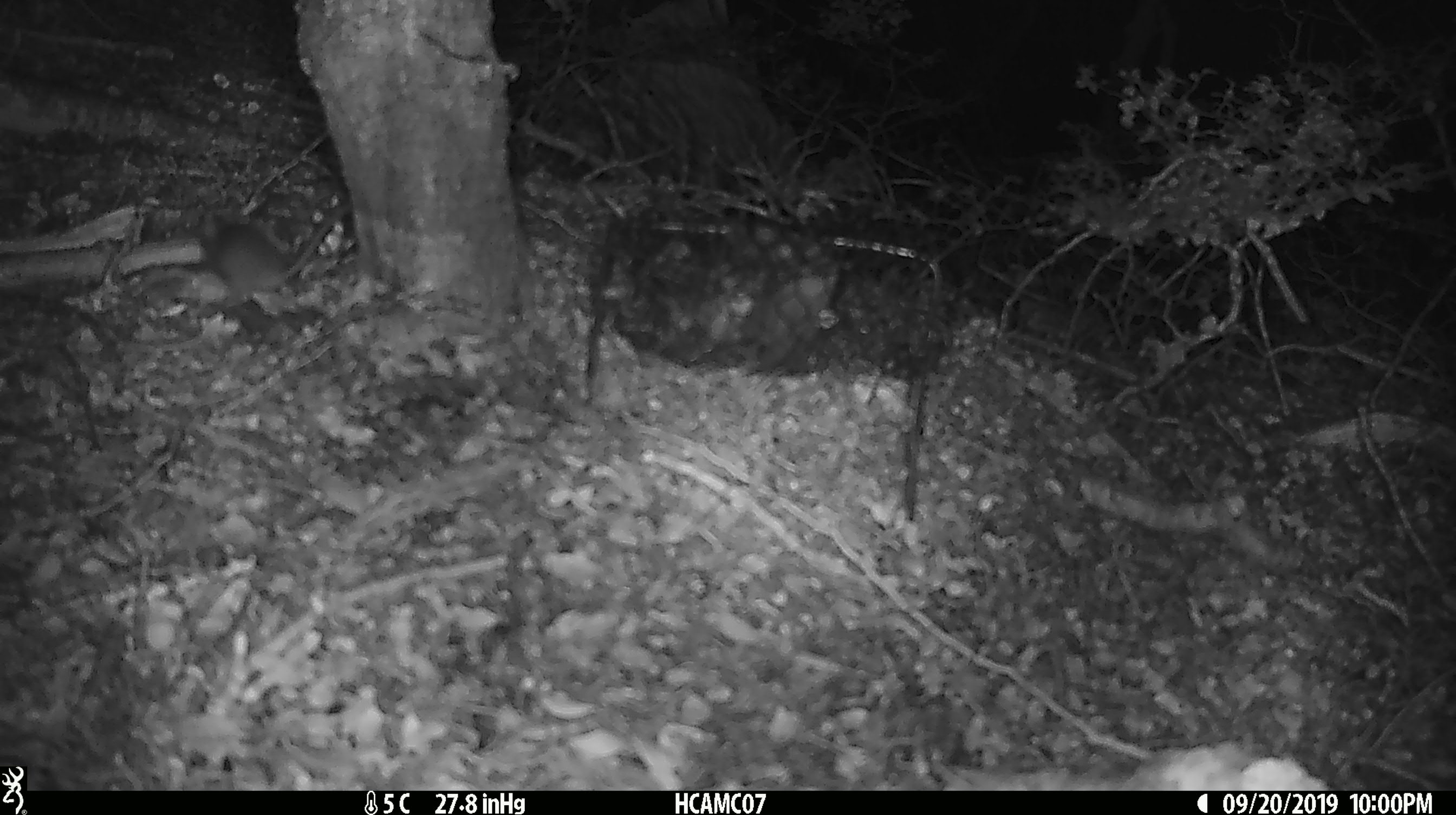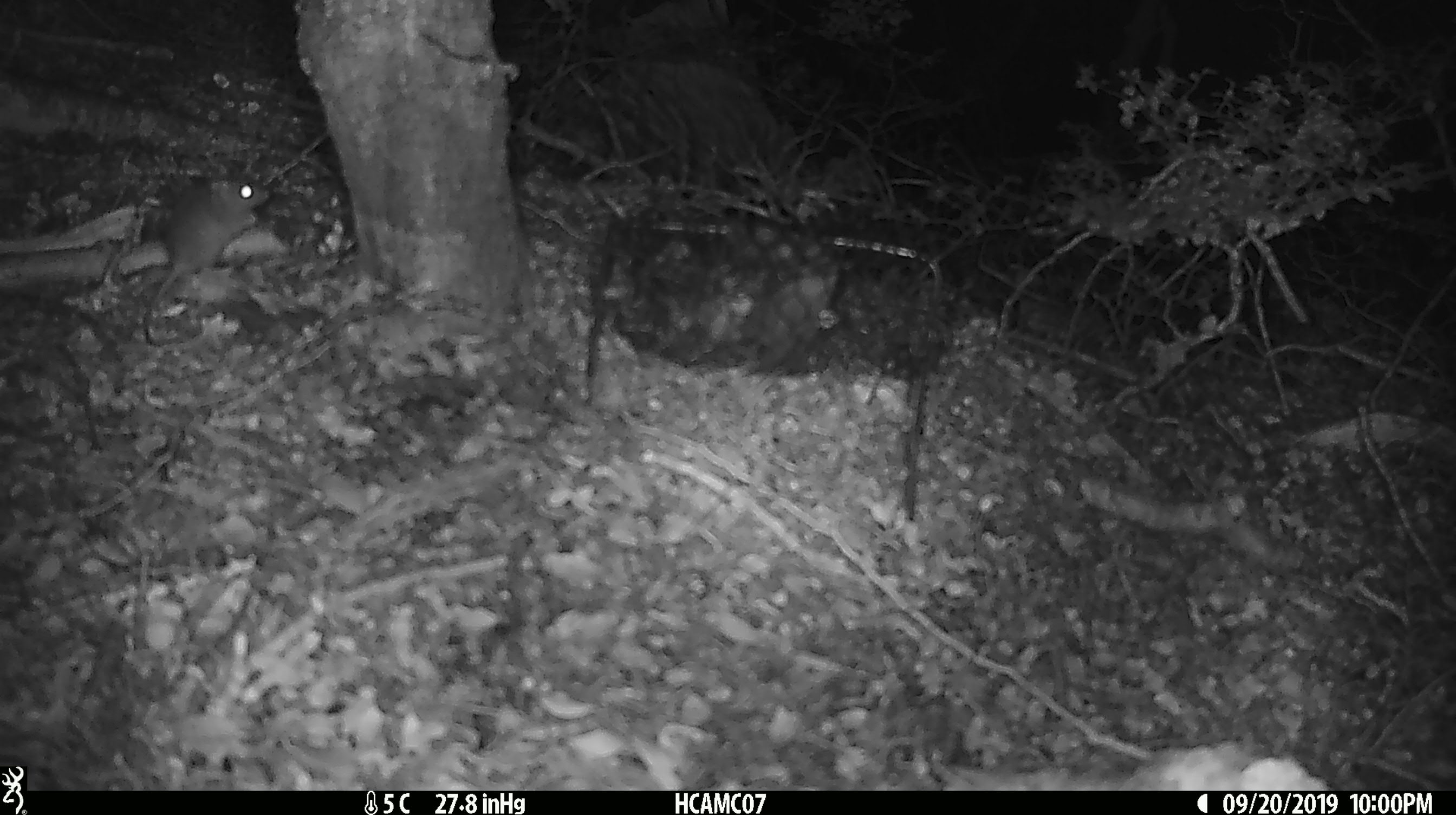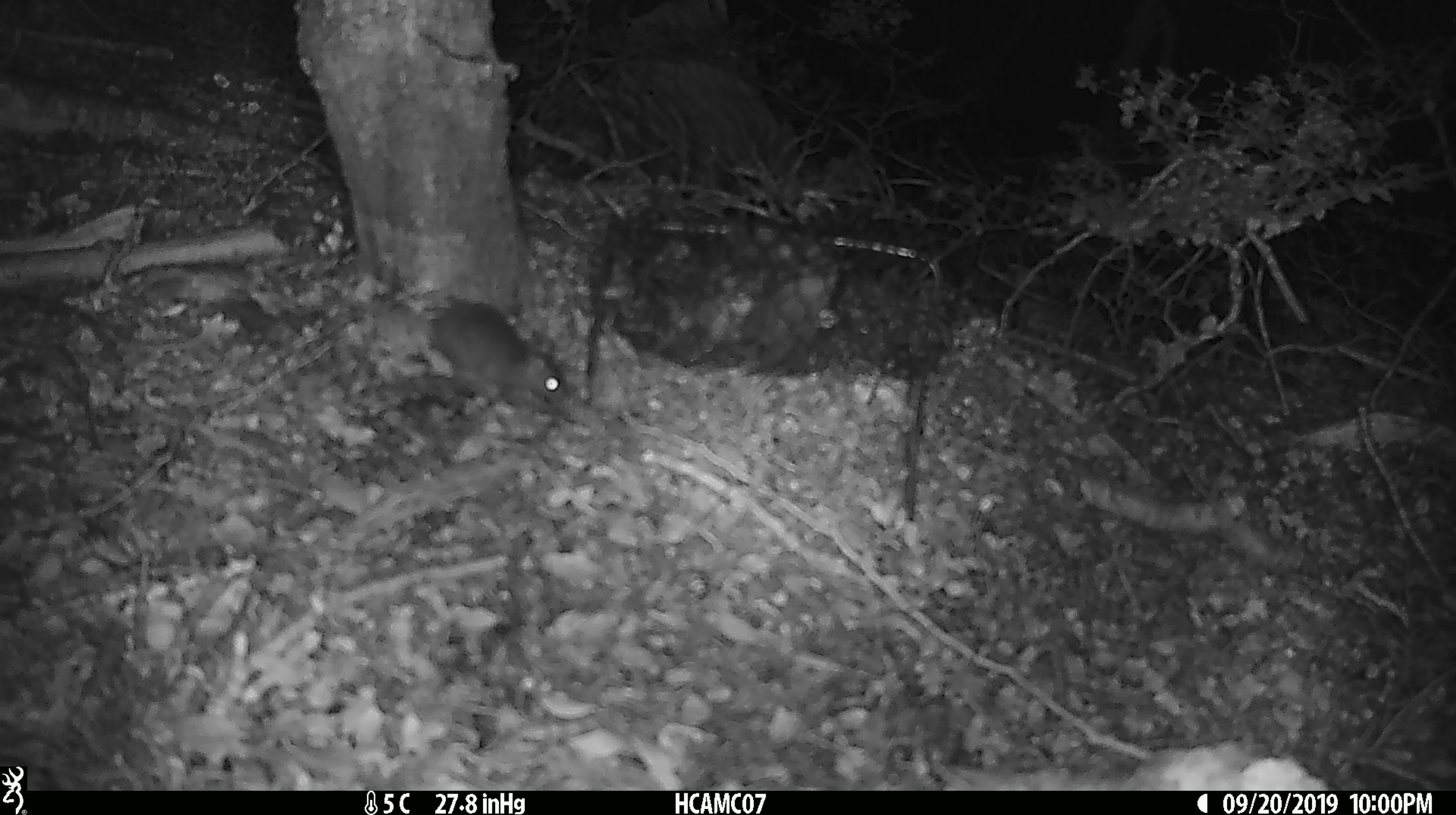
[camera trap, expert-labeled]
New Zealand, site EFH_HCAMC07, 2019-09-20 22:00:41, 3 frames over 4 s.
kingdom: Animalia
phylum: Chordata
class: Mammalia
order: Rodentia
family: Muridae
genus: Mus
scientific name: Mus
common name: mouse